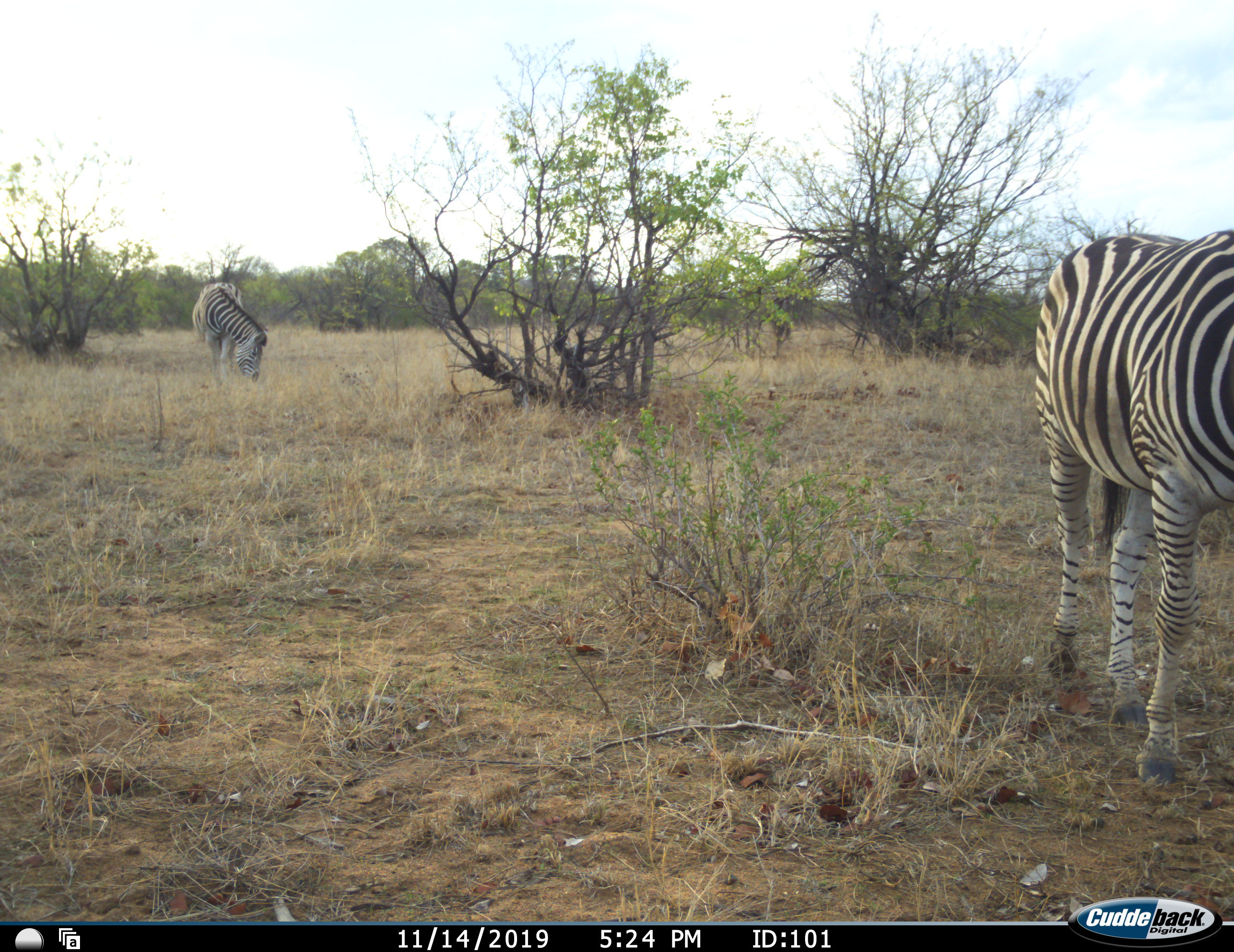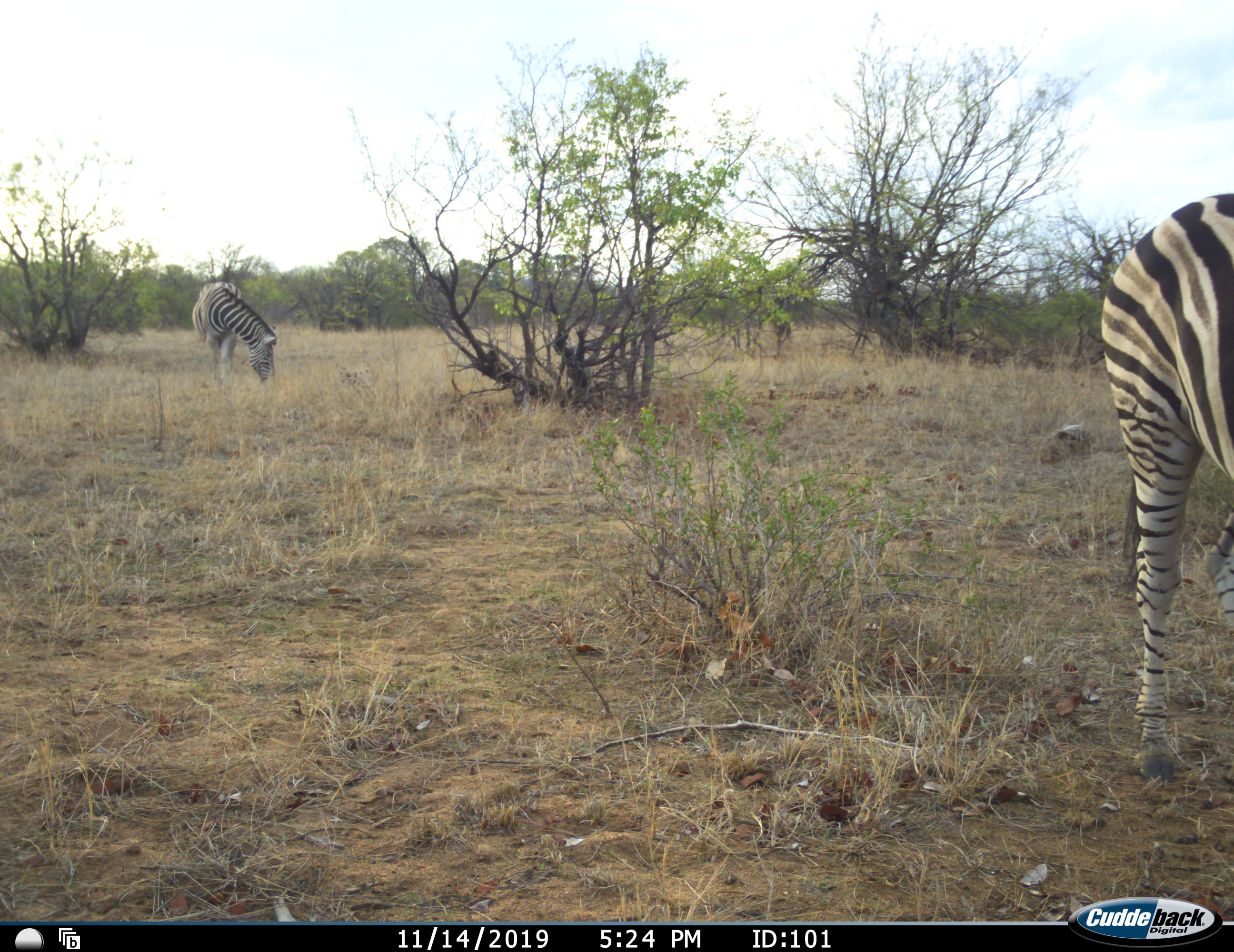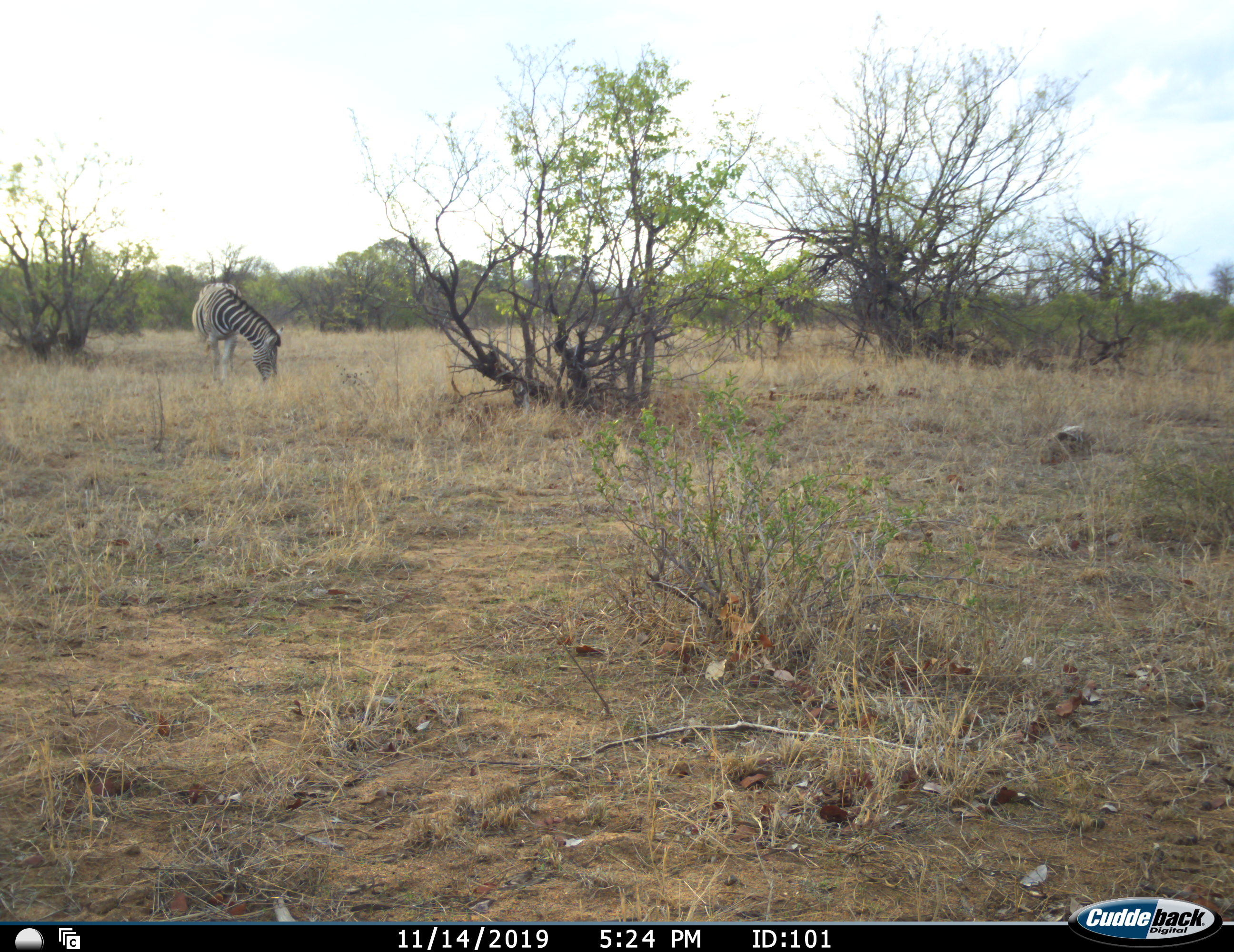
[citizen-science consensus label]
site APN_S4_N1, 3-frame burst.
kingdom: Animalia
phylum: Chordata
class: Mammalia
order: Perissodactyla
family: Equidae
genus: Equus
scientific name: Equus quagga burchellii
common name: burchell's zebra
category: zebraburchells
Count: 2.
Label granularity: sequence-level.